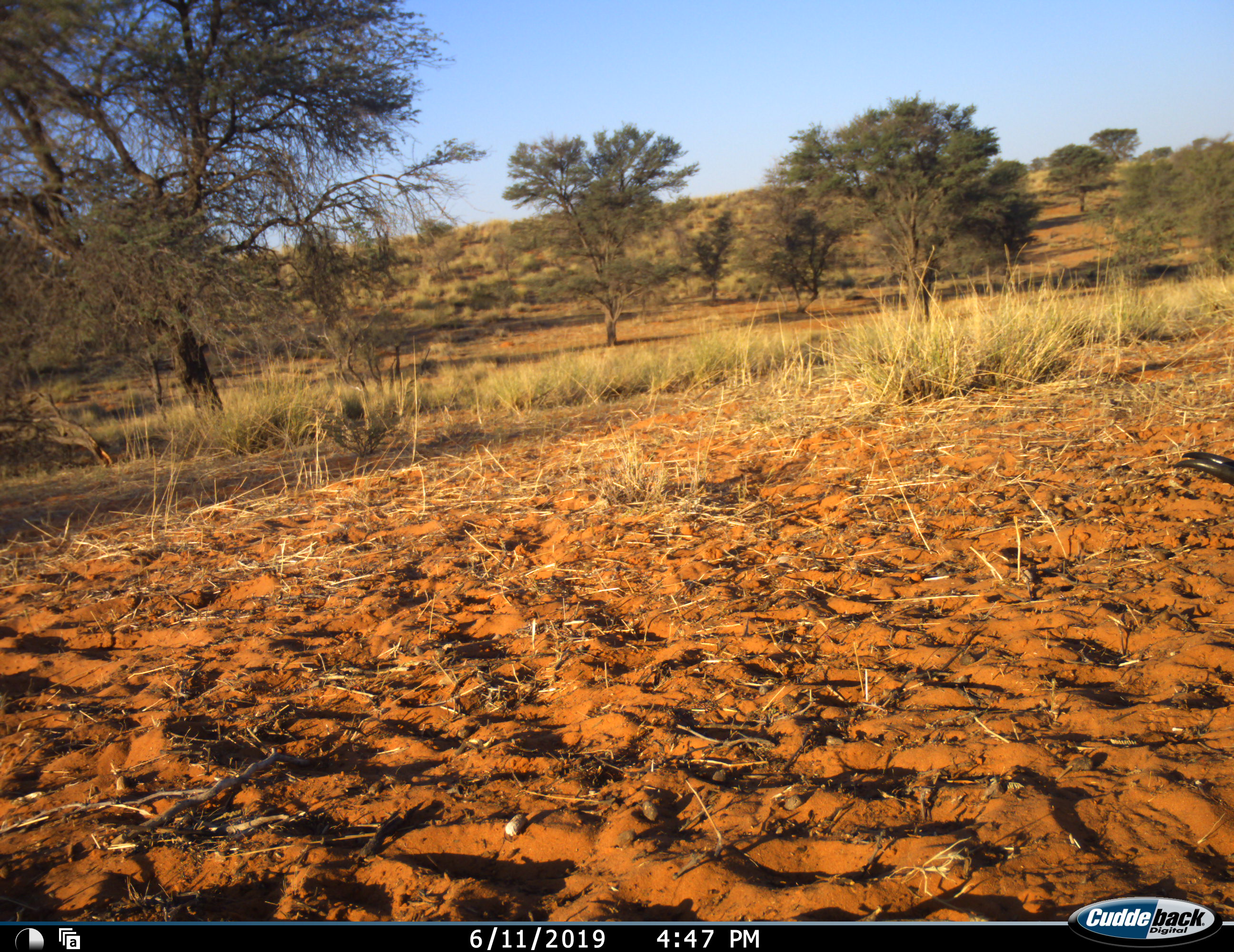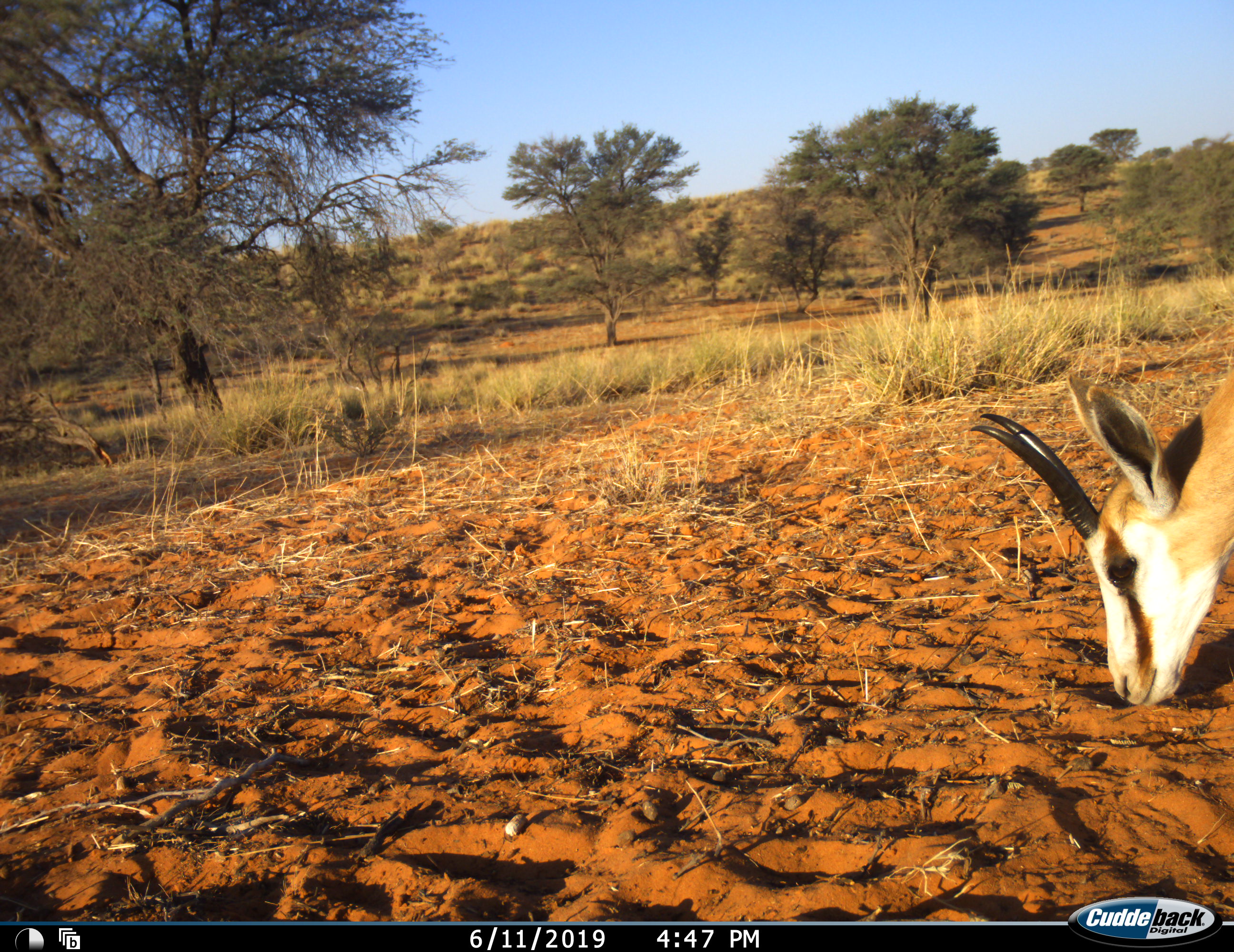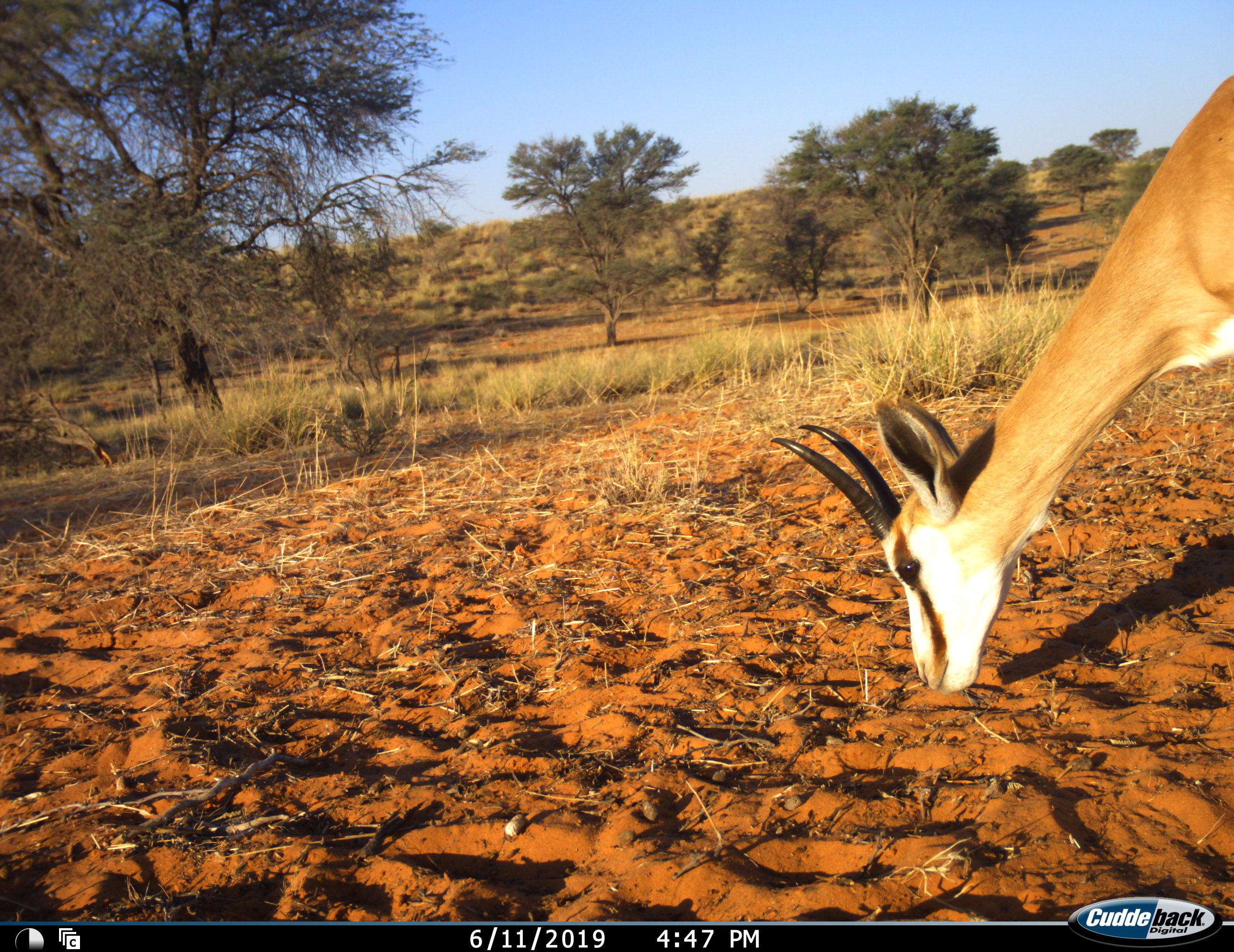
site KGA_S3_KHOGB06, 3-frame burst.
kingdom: Animalia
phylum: Chordata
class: Mammalia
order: Artiodactyla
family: Bovidae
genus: Antidorcas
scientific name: Antidorcas marsupialis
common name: springbok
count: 1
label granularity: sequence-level